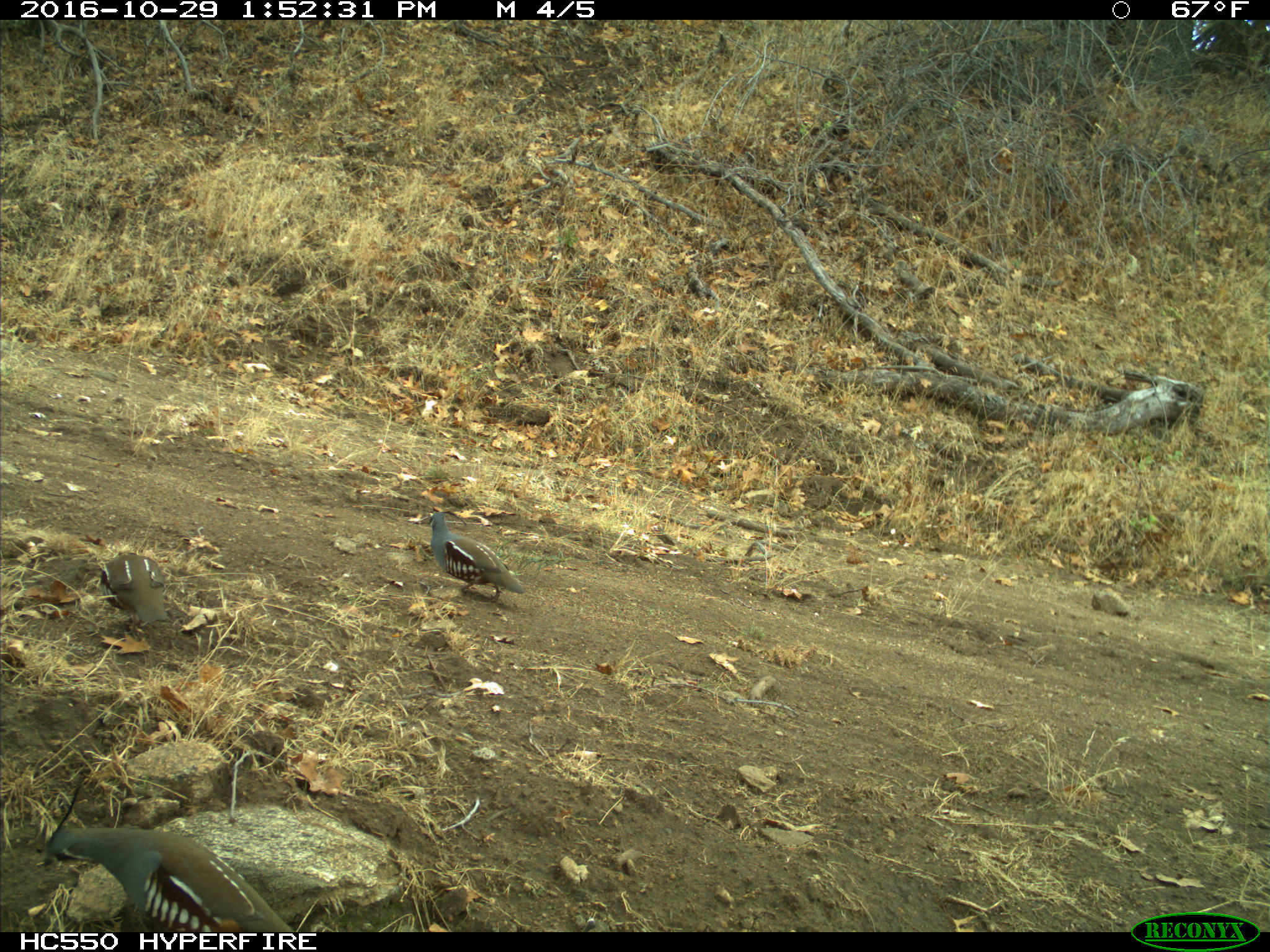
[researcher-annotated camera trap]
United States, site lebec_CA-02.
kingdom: Animalia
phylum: Chordata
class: Aves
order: Galliformes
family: Odontophoridae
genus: Callipepla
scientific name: Callipepla californica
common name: california quail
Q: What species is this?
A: Callipepla californica (california quail).